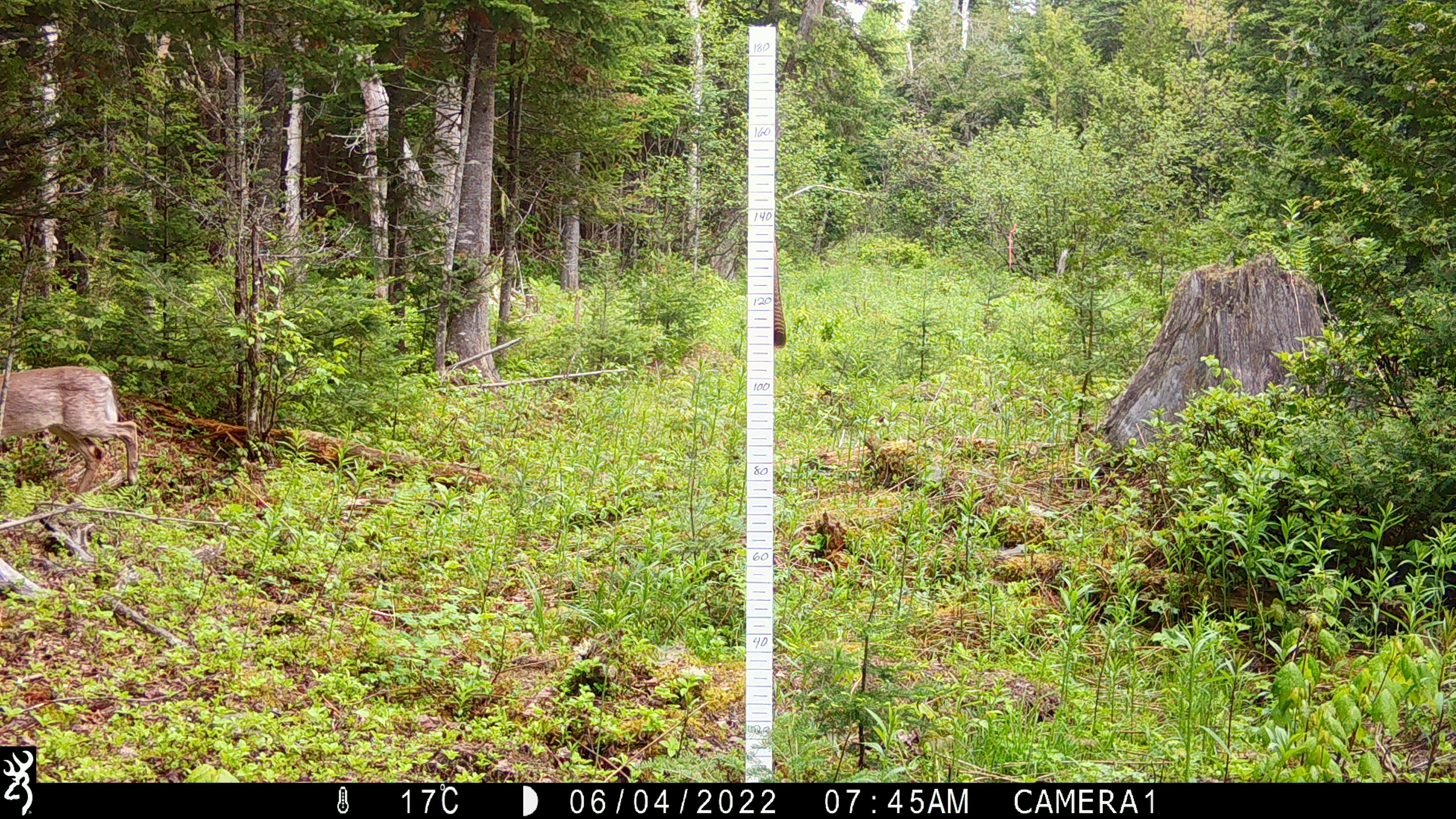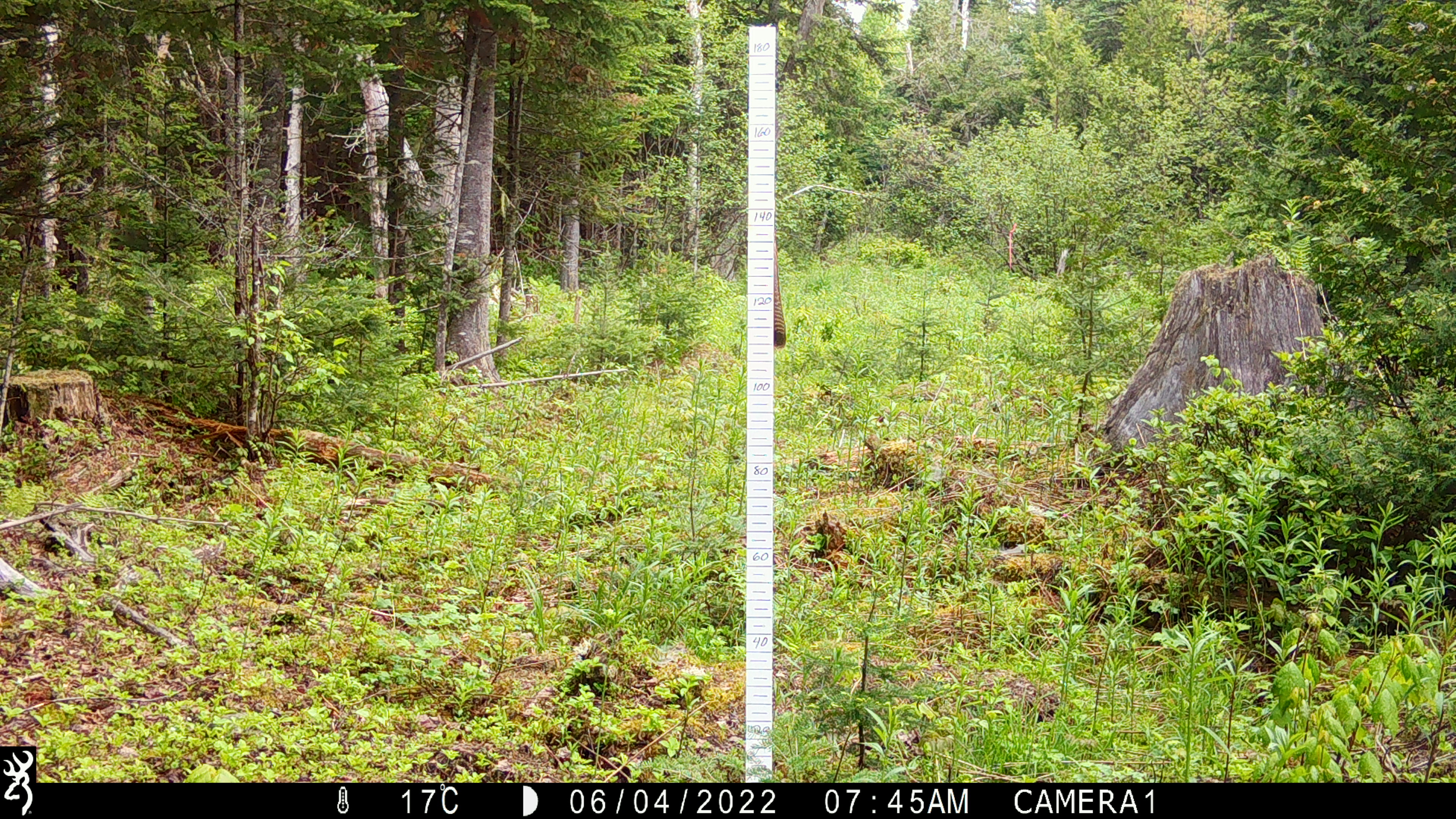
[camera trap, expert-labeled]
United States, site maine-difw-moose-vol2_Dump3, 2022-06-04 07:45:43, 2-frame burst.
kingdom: Animalia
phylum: Chordata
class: Mammalia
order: Artiodactyla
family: Cervidae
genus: Odocoileus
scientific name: Odocoileus virginianus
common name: white-tailed deer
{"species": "white-tailed deer (Odocoileus virginianus)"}